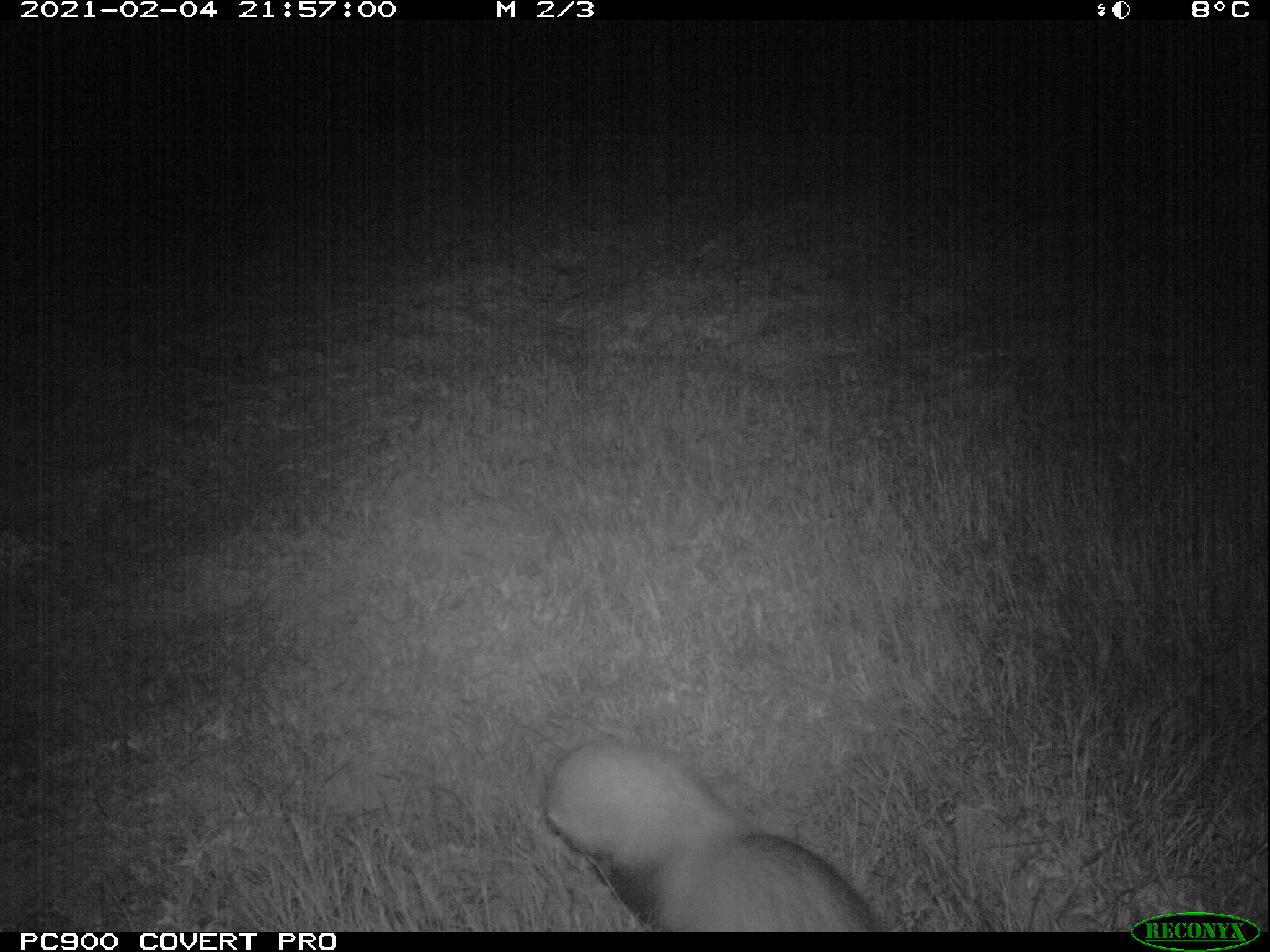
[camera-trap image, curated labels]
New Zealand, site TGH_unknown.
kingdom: Animalia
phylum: Chordata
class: Mammalia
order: Carnivora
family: Mustelidae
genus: Mustela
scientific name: Mustela furo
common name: ferret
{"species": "ferret (Mustela furo)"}